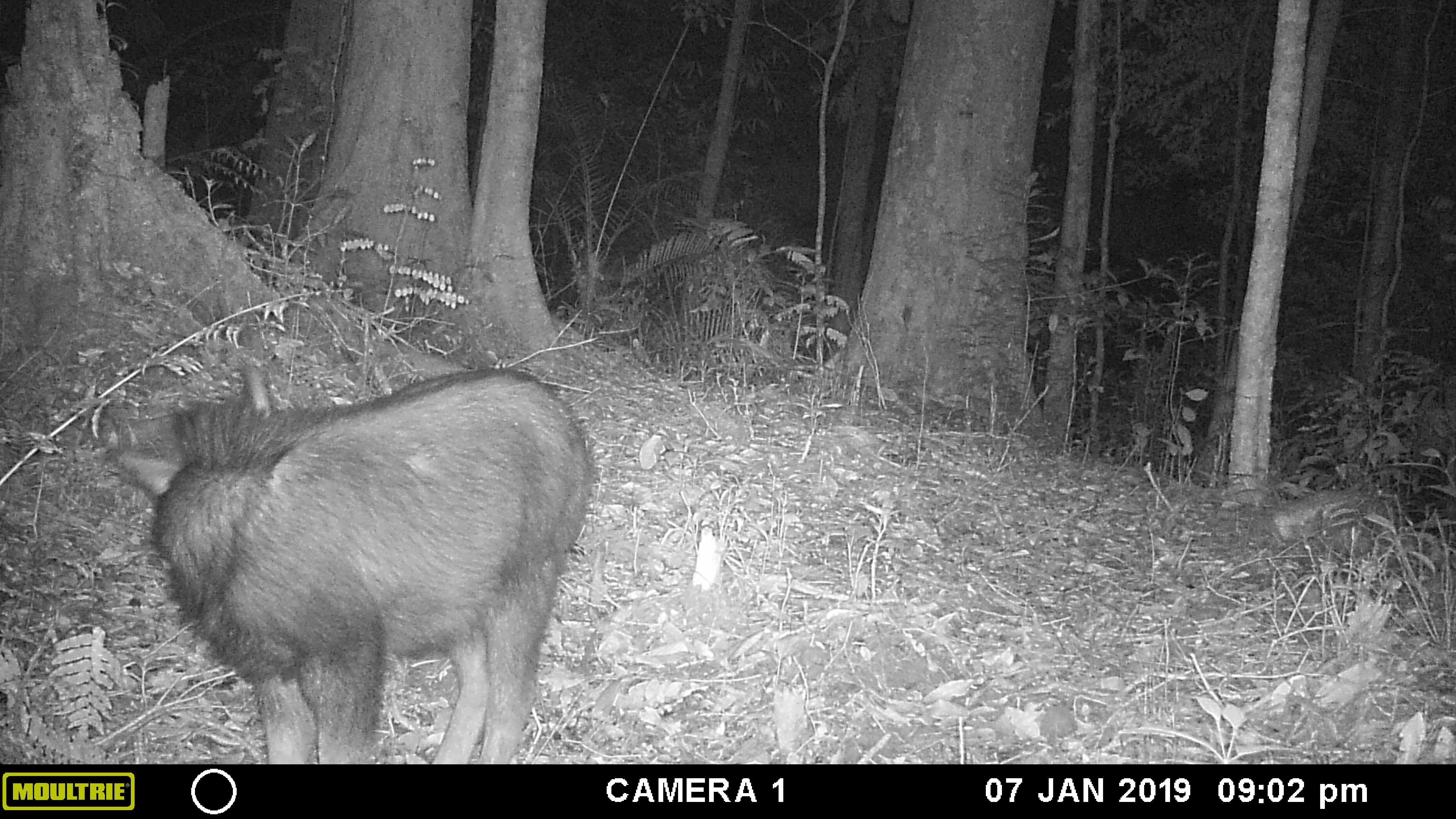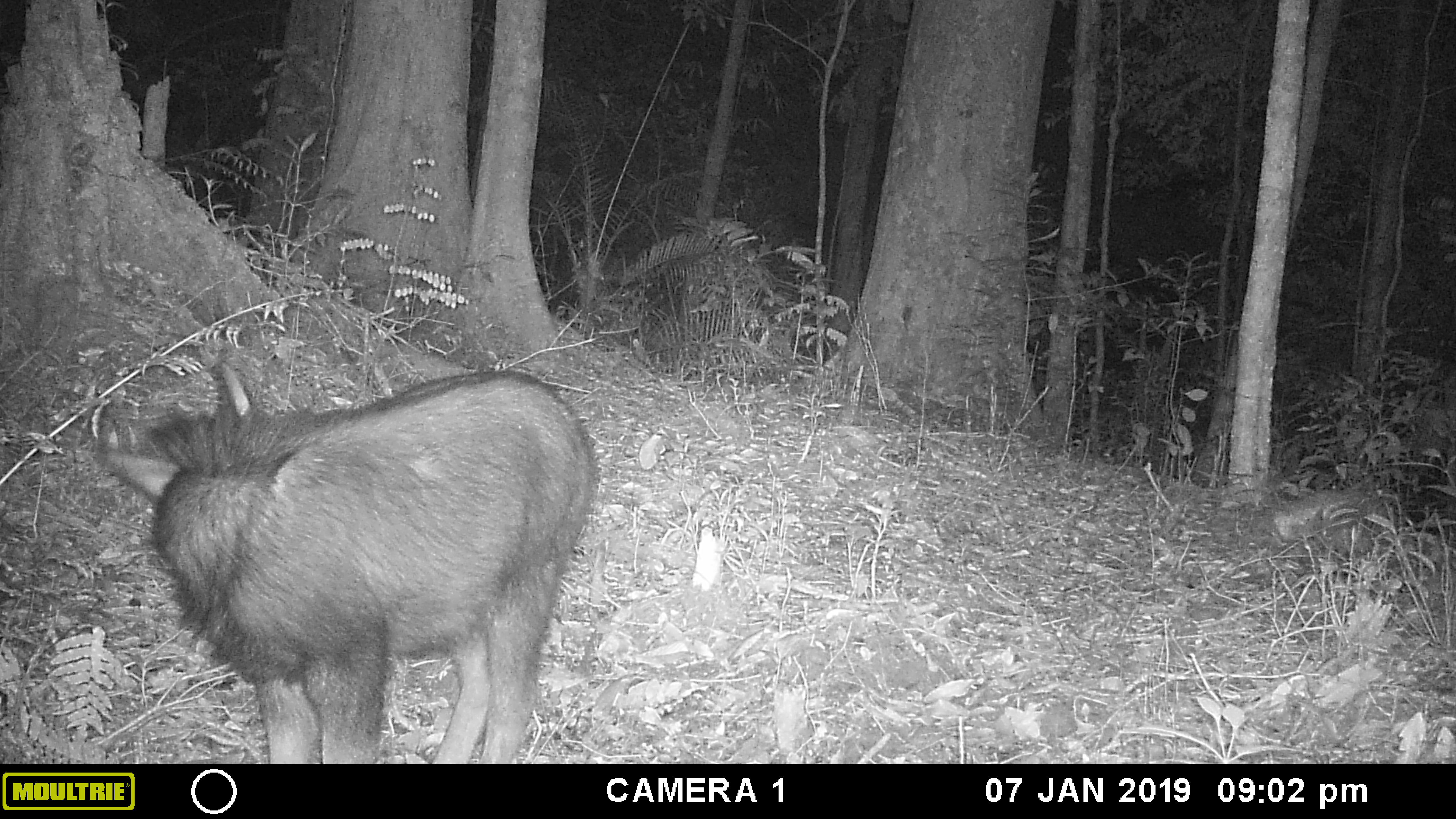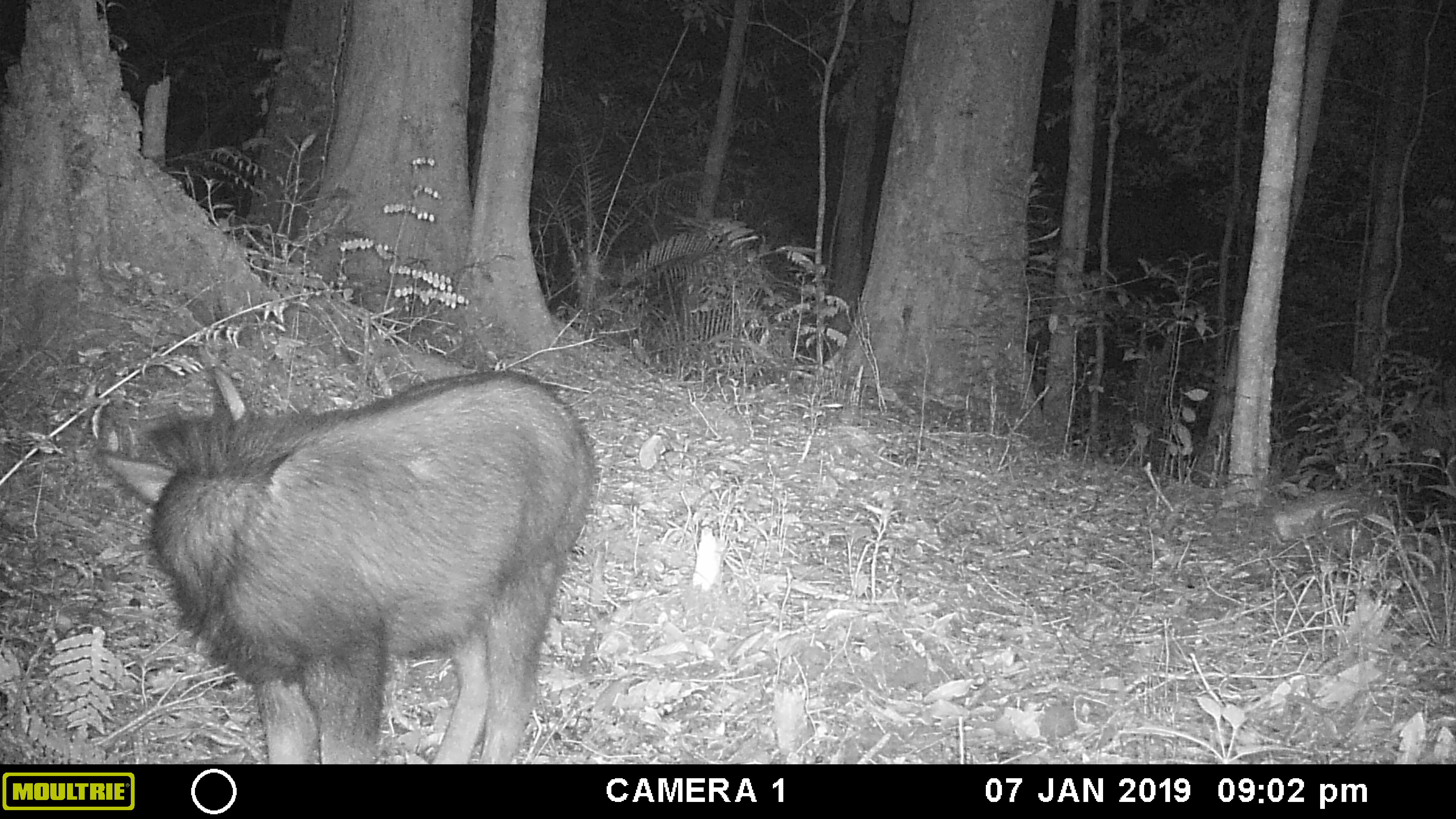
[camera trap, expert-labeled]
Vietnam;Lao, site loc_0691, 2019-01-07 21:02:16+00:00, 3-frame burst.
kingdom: Animalia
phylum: Chordata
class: Mammalia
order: Artiodactyla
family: Bovidae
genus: Capricornis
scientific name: Capricornis sumatraensis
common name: chinese serow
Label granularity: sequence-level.